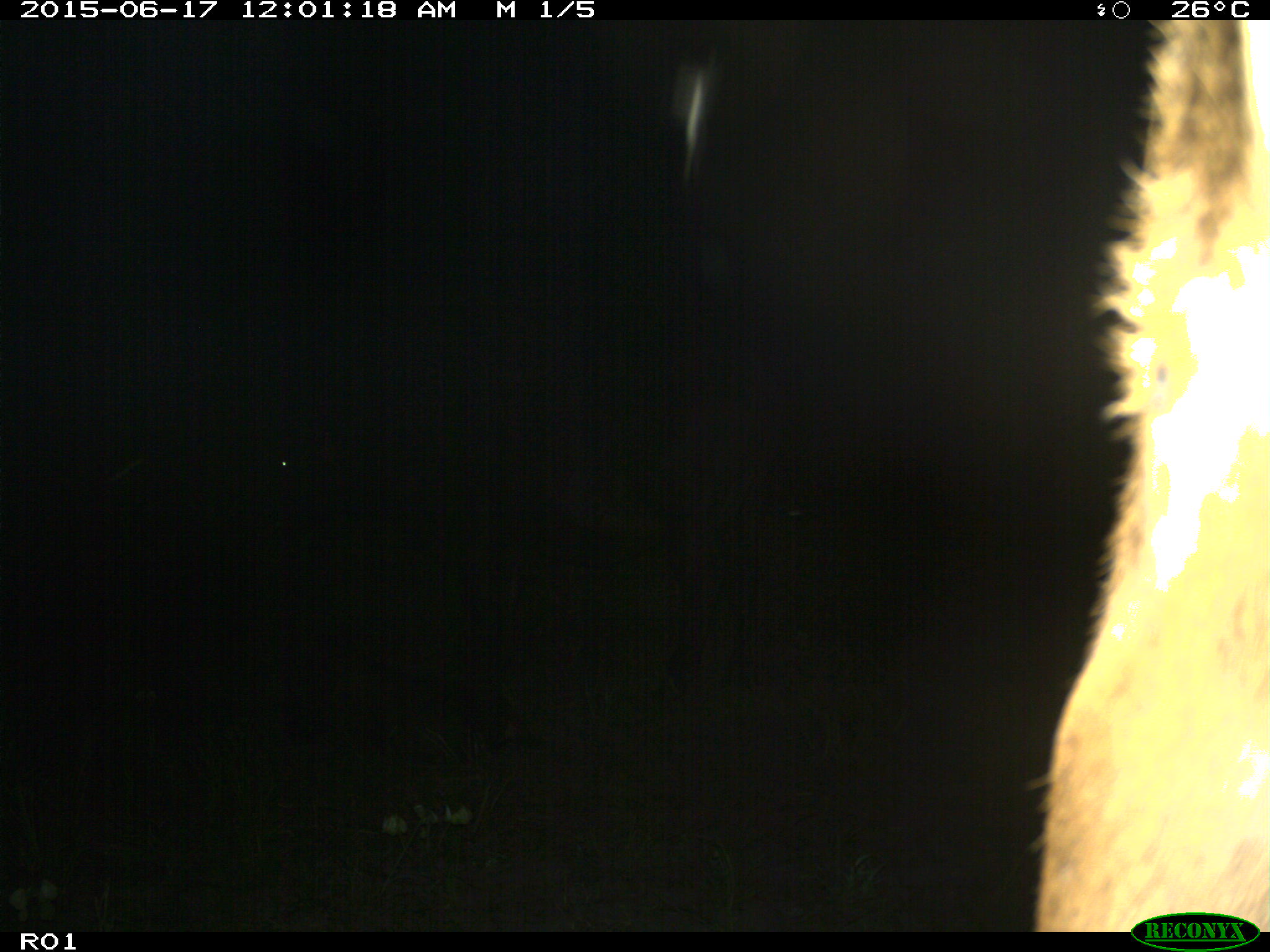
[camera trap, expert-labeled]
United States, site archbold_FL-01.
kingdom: Animalia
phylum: Chordata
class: Mammalia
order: Artiodactyla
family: Bovidae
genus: Bos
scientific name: Bos taurus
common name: domestic cow